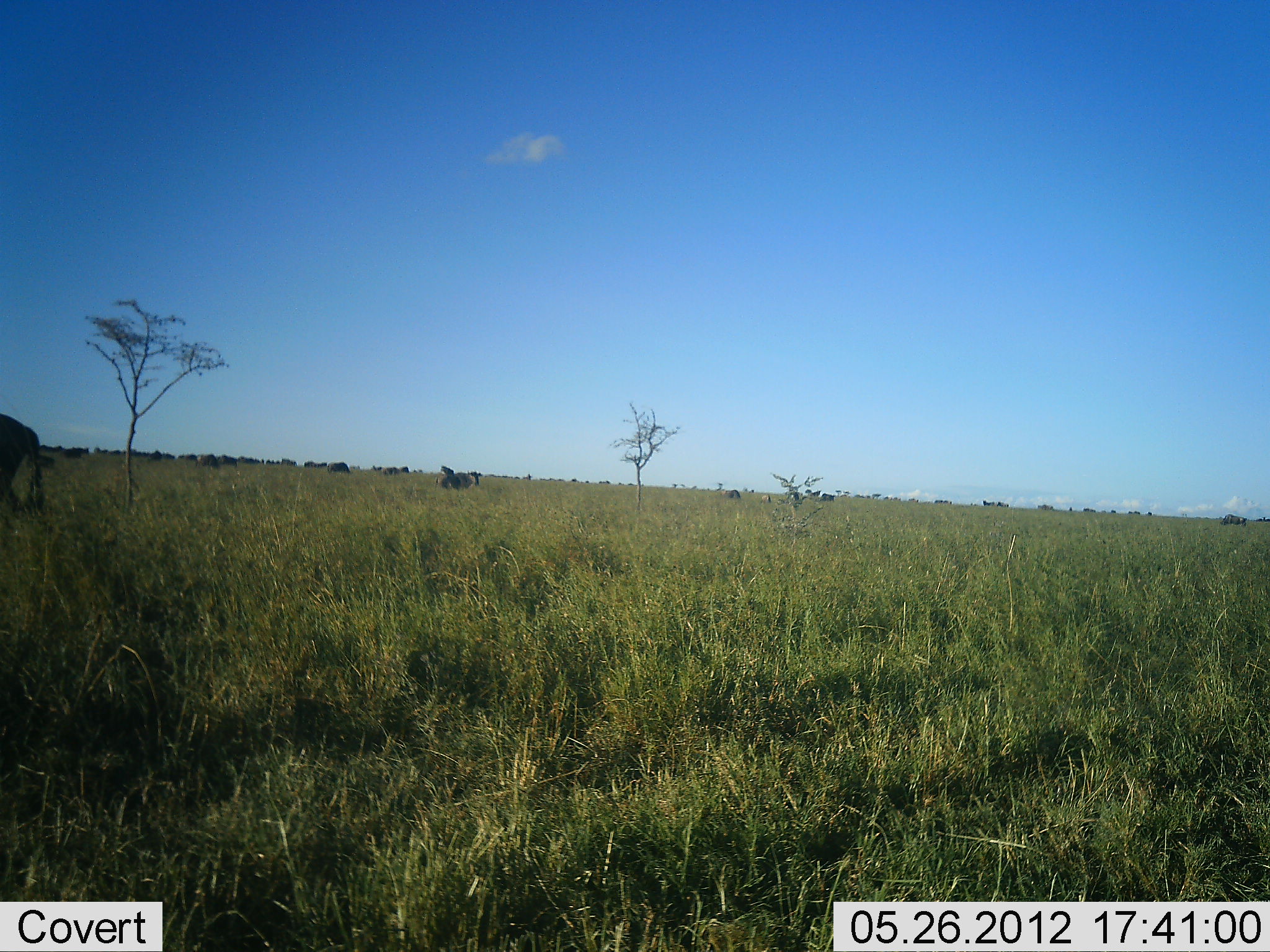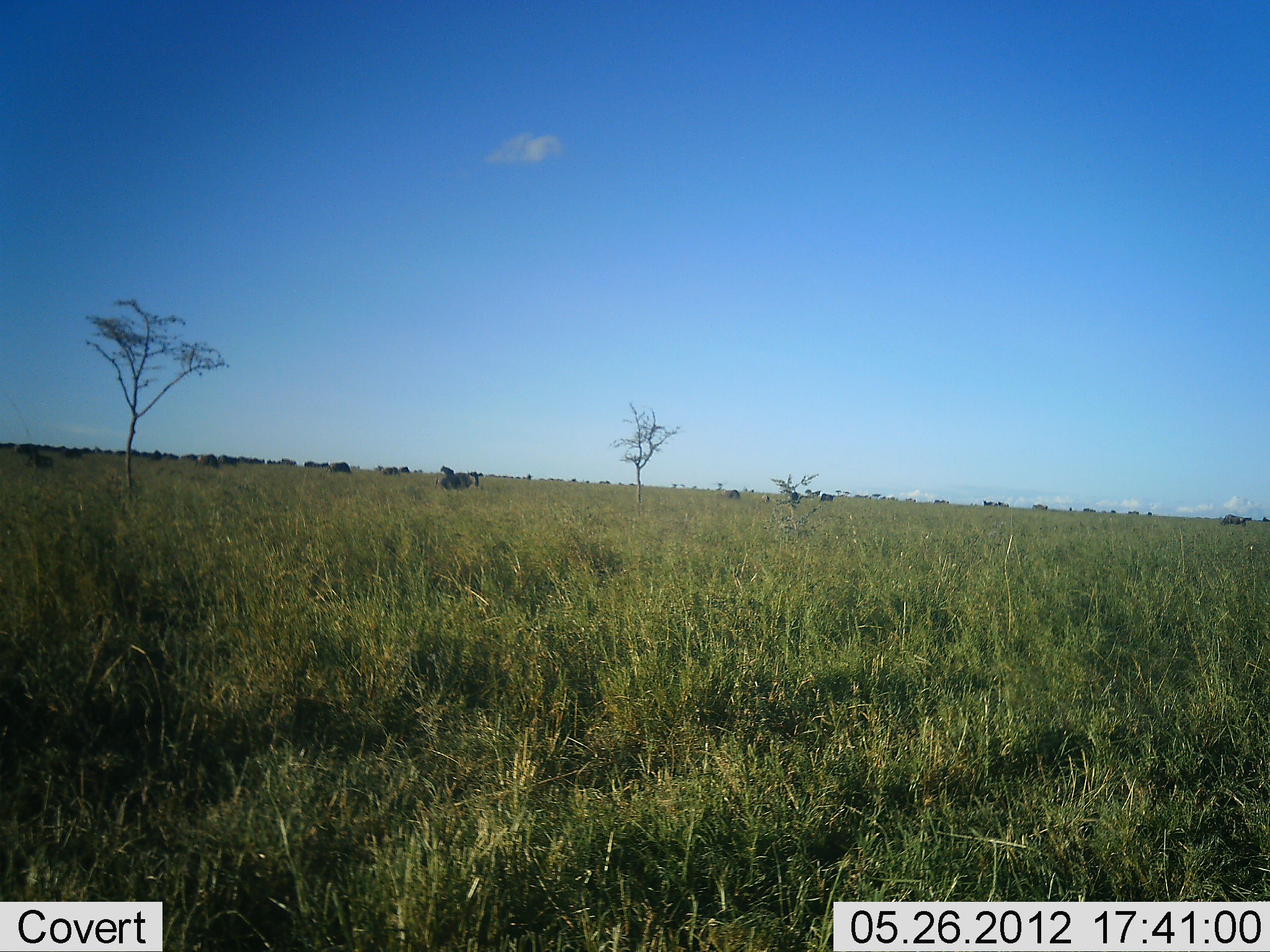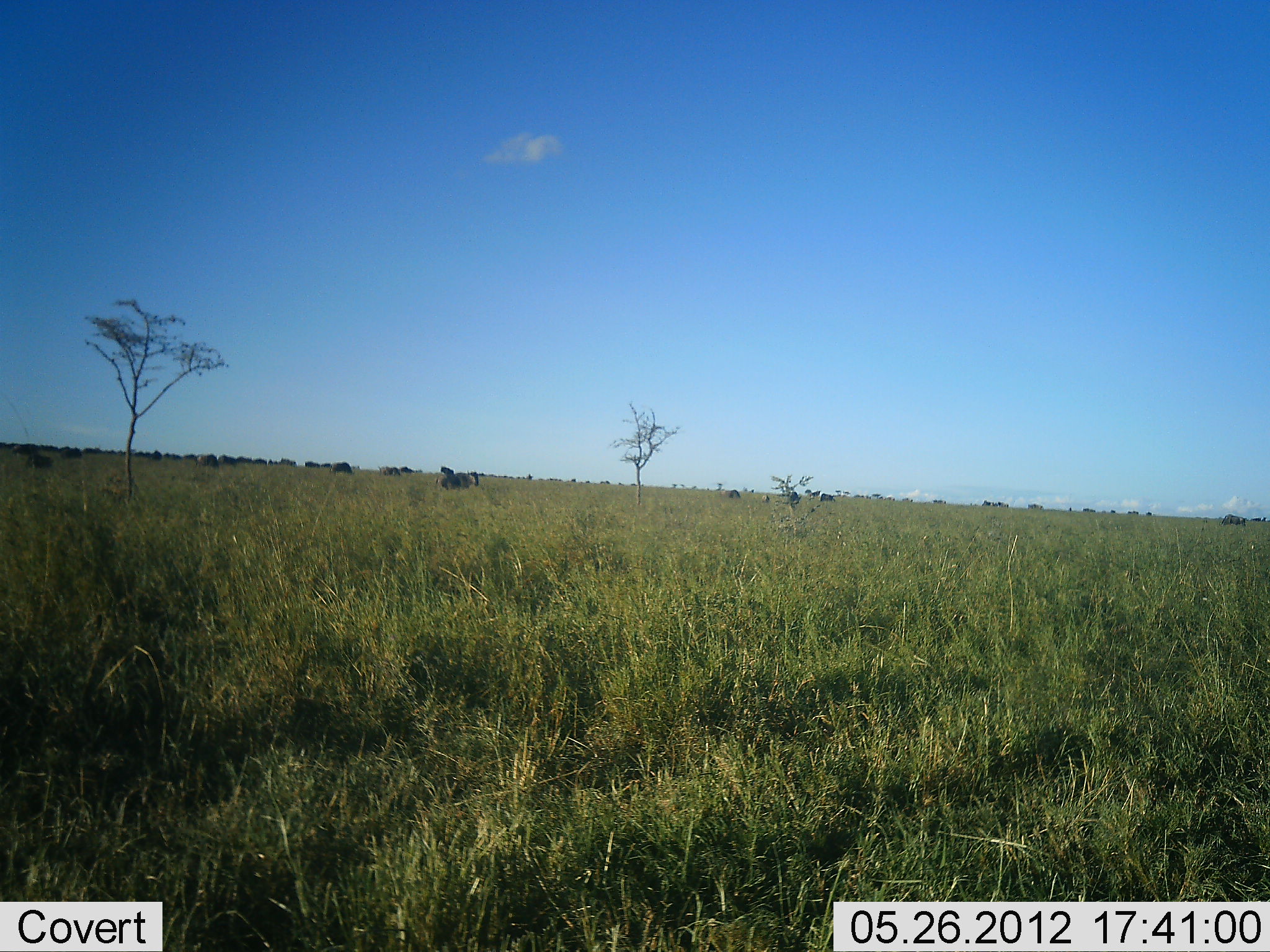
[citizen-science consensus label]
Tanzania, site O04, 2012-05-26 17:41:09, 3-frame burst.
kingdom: Animalia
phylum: Chordata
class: Mammalia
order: Artiodactyla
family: Bovidae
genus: Connochaetes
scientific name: Connochaetes taurinus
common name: blue wildebeest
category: wildebeest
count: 11-50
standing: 22%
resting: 0%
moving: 67%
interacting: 0%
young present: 0%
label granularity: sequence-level